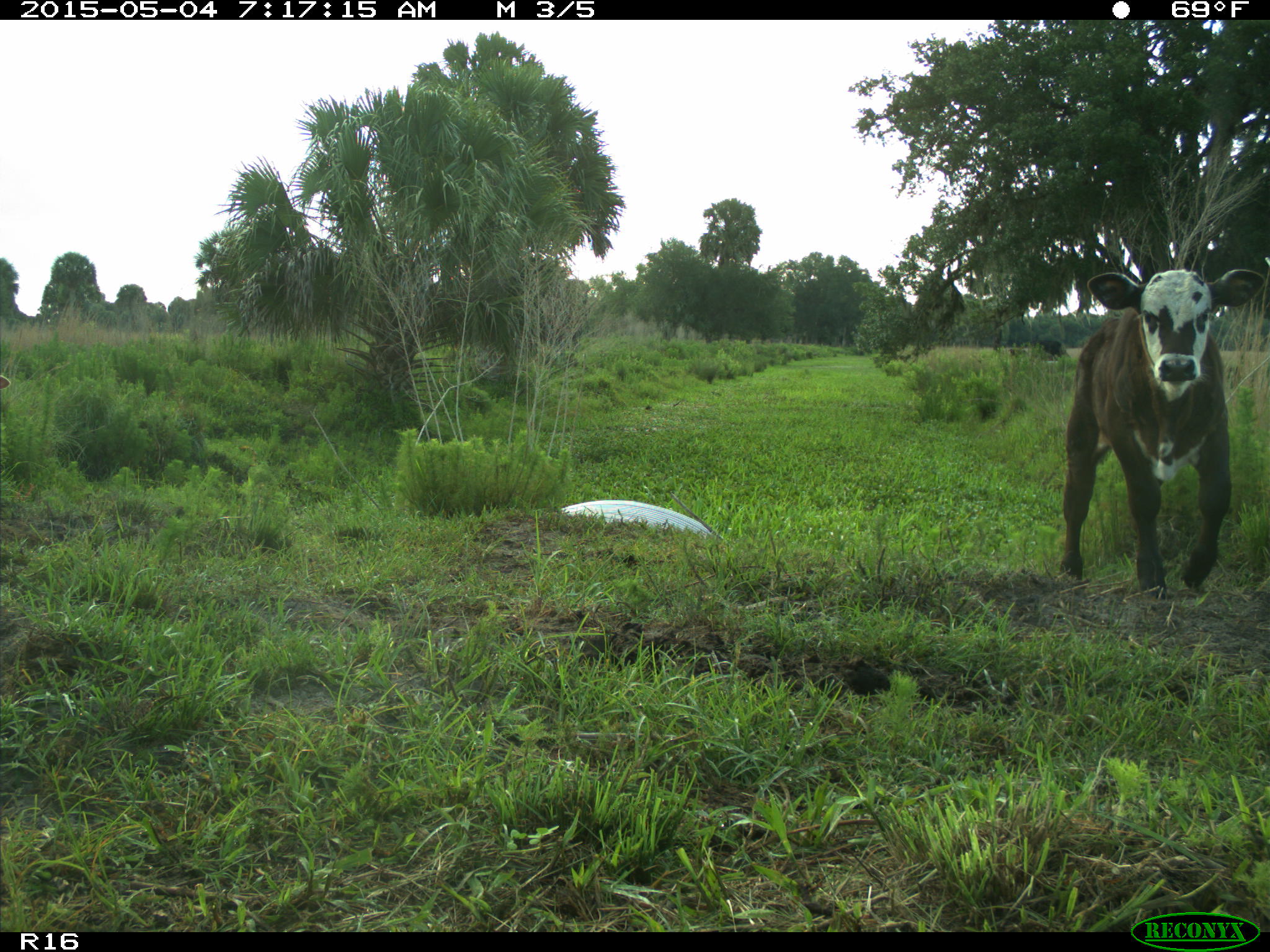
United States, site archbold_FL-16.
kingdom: Animalia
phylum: Chordata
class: Mammalia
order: Artiodactyla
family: Bovidae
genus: Bos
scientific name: Bos taurus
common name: domestic cow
Bos taurus (domestic cow).